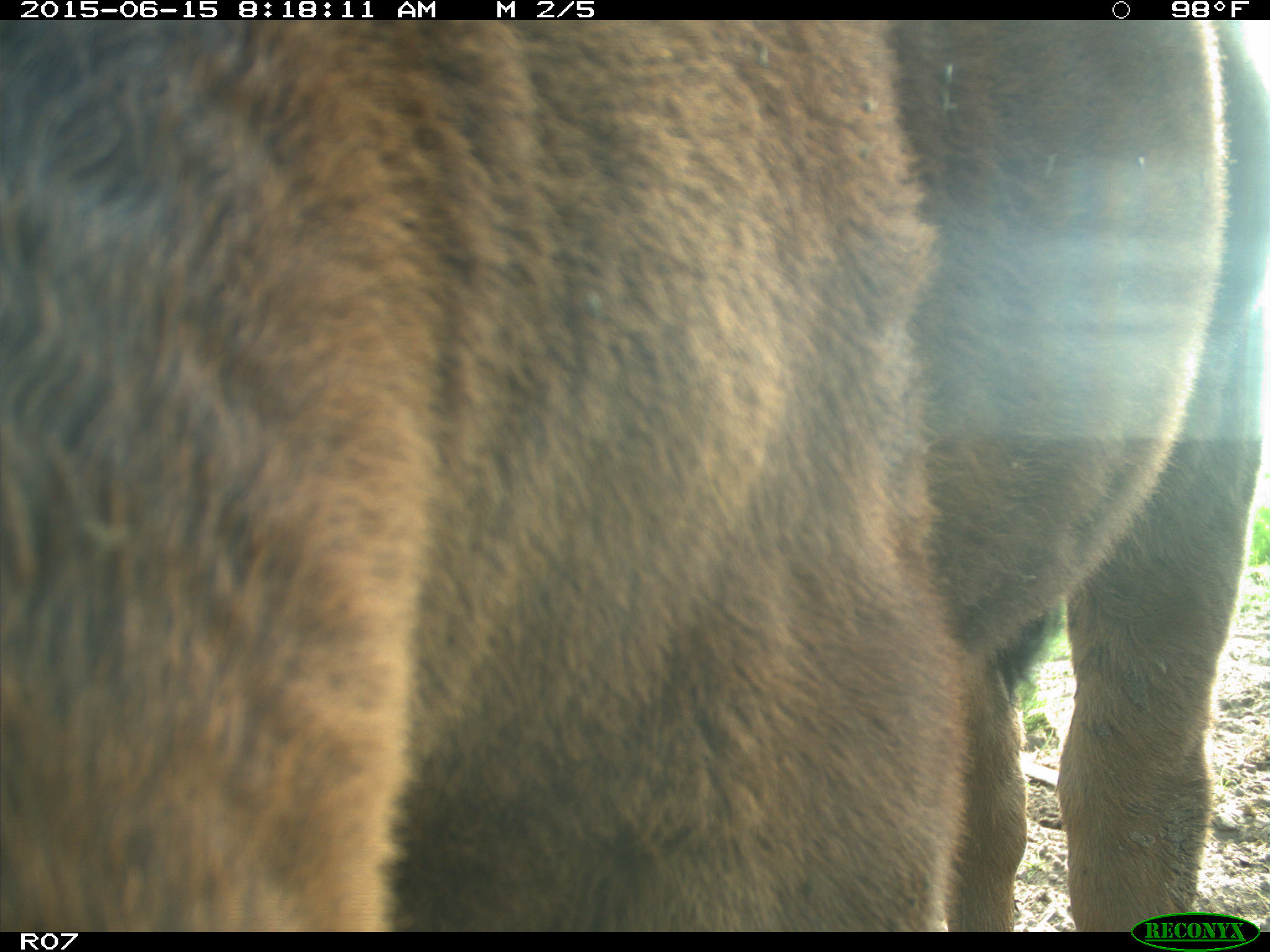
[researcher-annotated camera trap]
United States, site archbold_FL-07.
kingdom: Animalia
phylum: Chordata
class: Mammalia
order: Artiodactyla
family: Bovidae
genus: Bos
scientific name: Bos taurus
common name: domestic cow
Bos taurus (domestic cow).